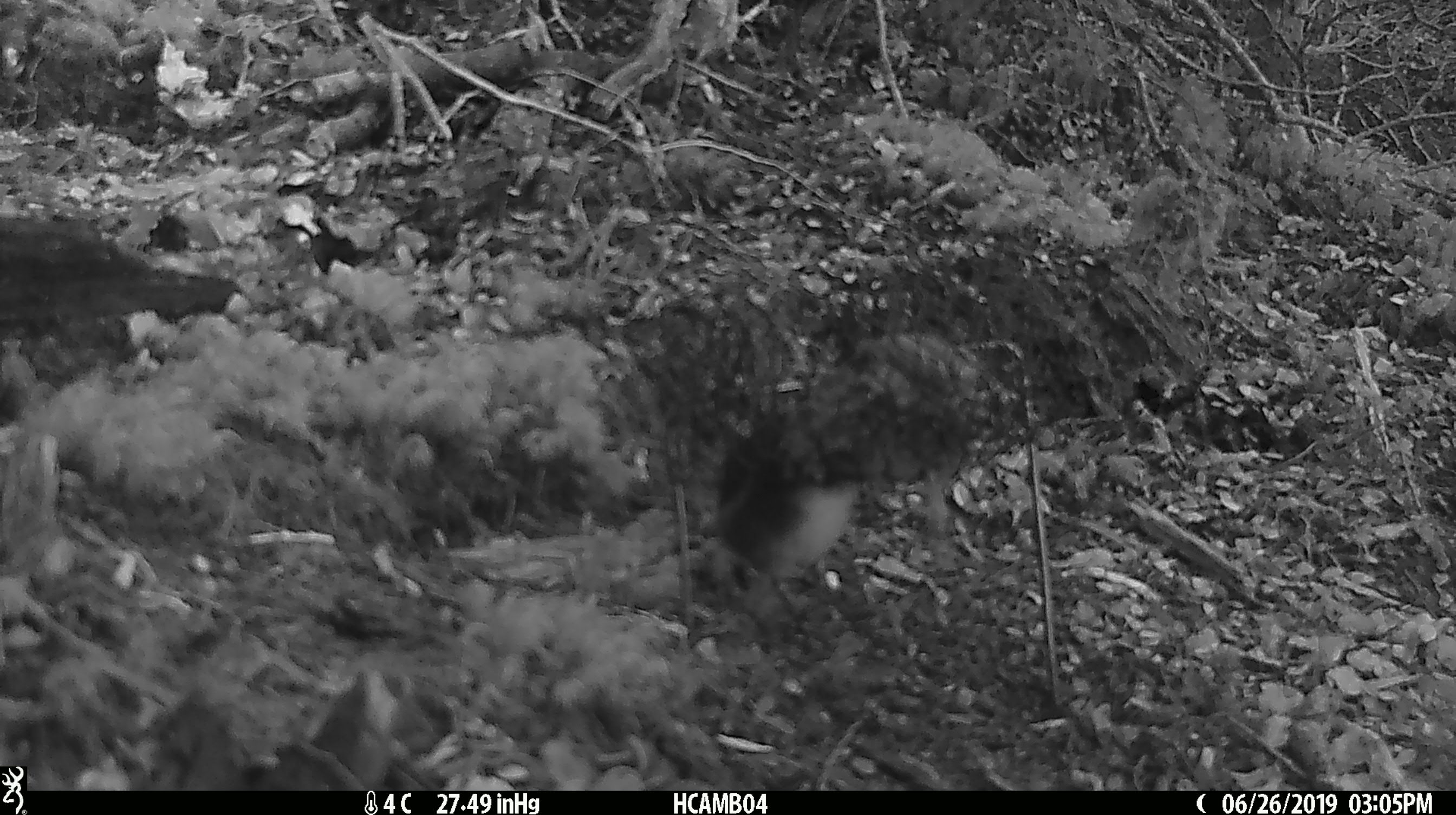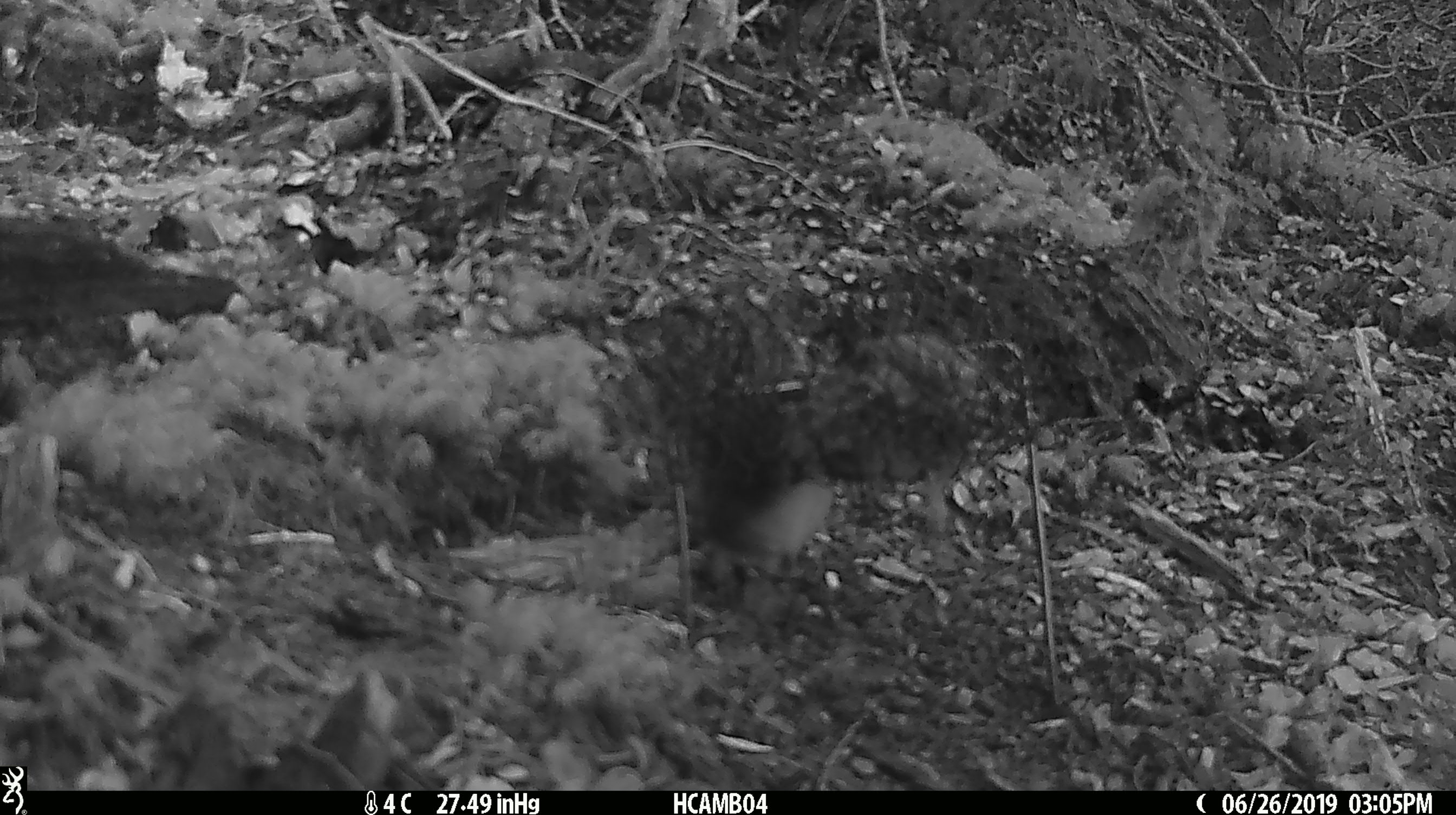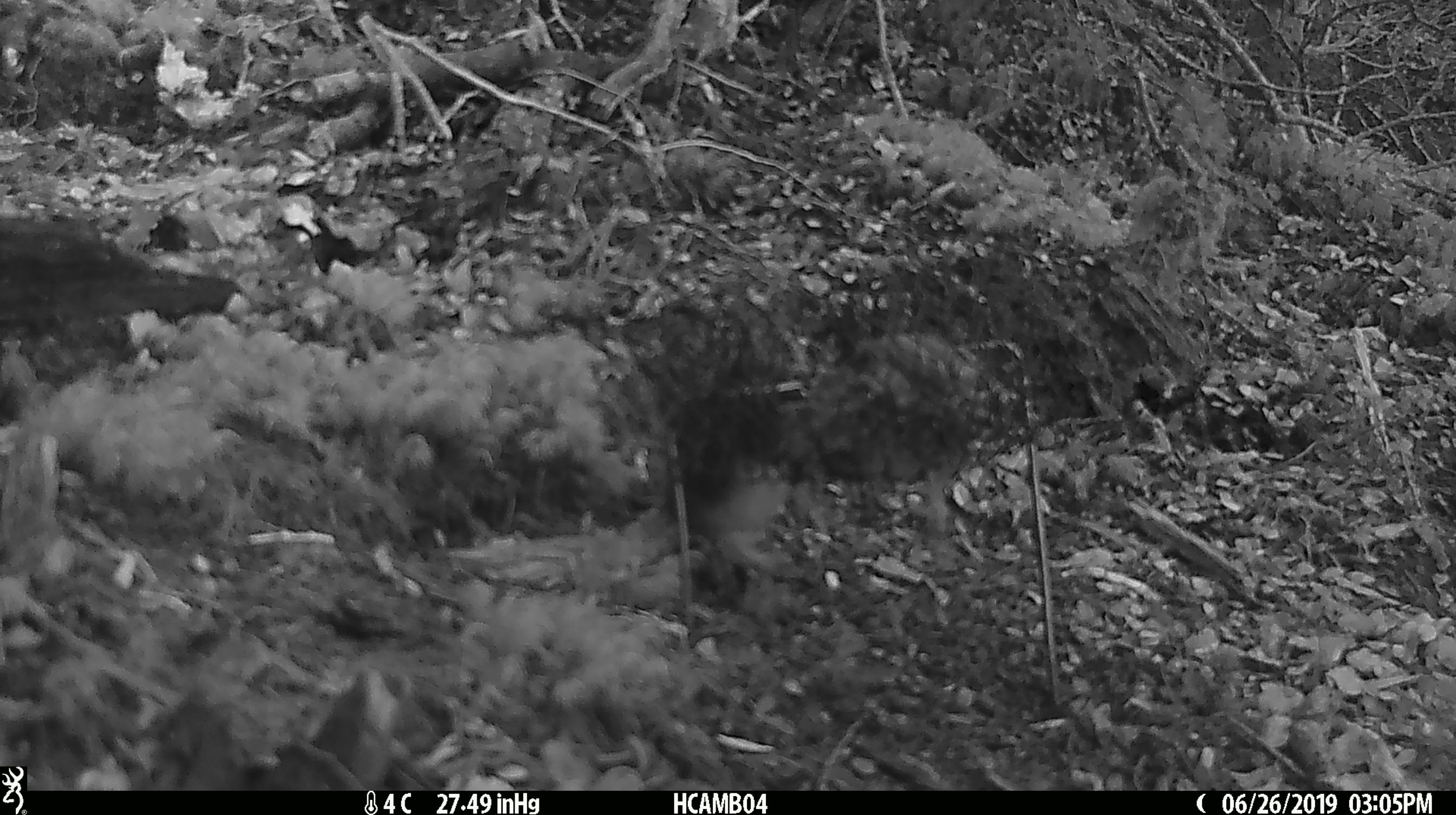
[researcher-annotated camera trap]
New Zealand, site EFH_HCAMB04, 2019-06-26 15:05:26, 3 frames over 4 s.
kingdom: Animalia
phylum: Chordata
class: Aves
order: Passeriformes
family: Petroicidae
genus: Petroica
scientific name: Petroica australis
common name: new zealand robin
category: robin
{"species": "robin (new zealand robin) (Petroica australis)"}